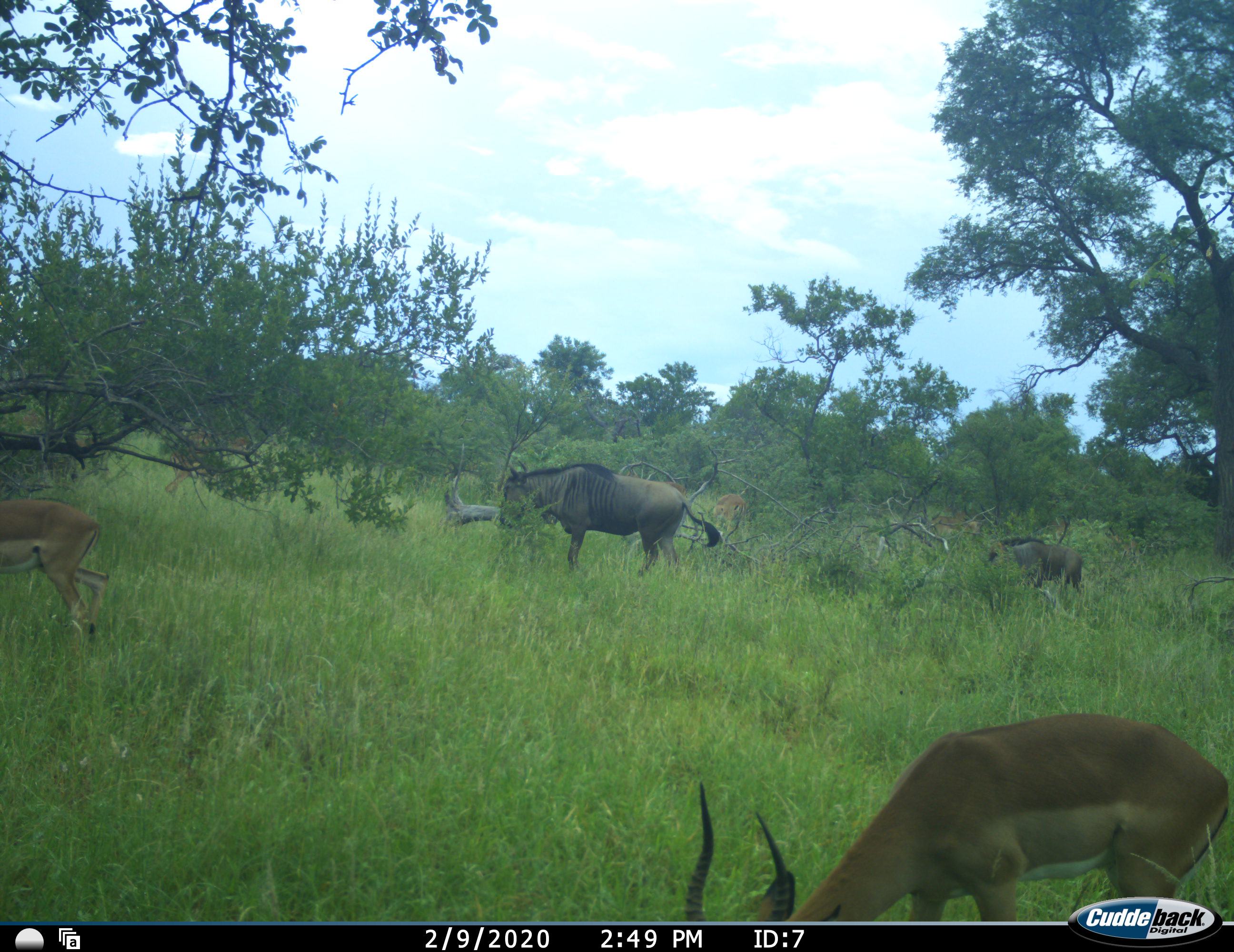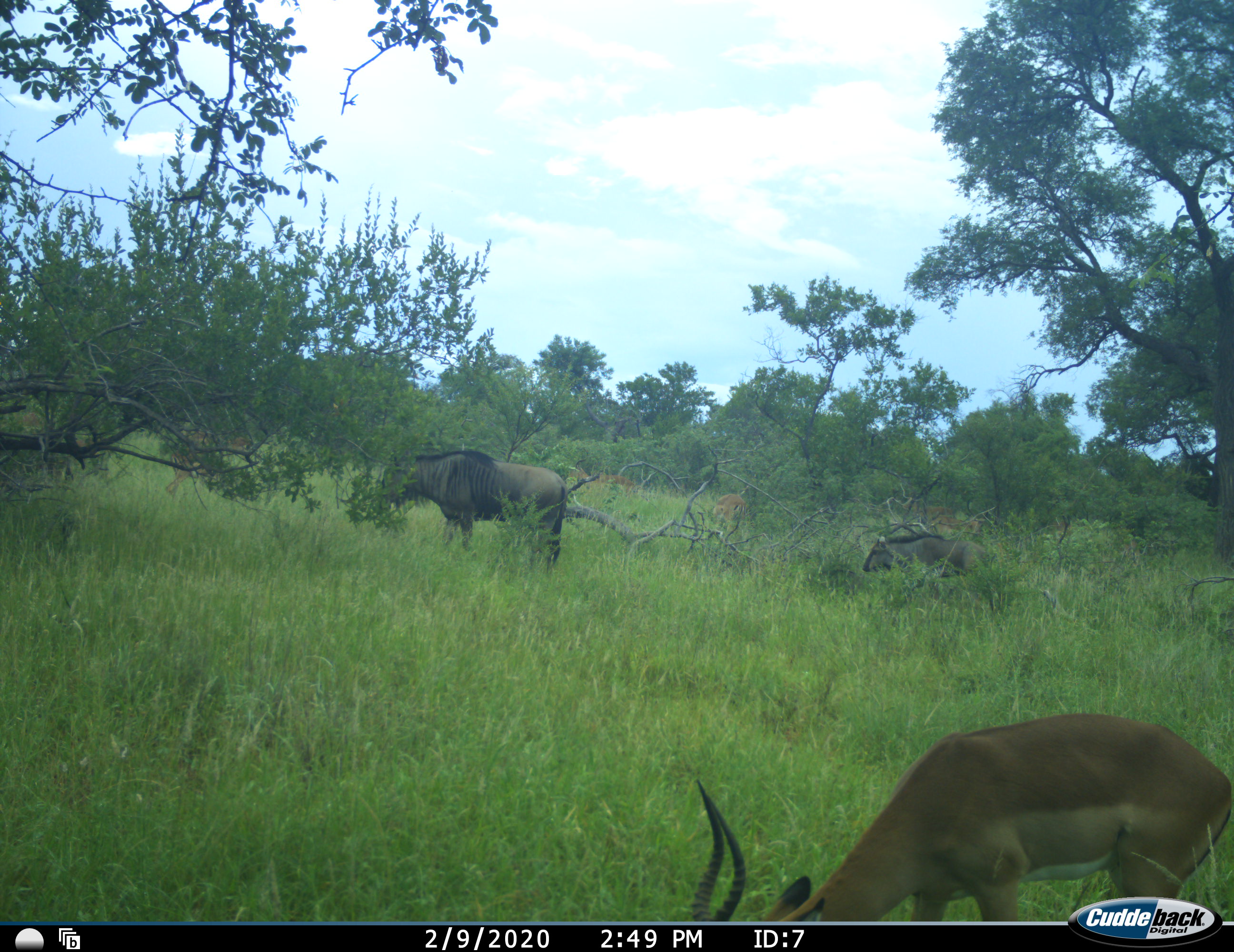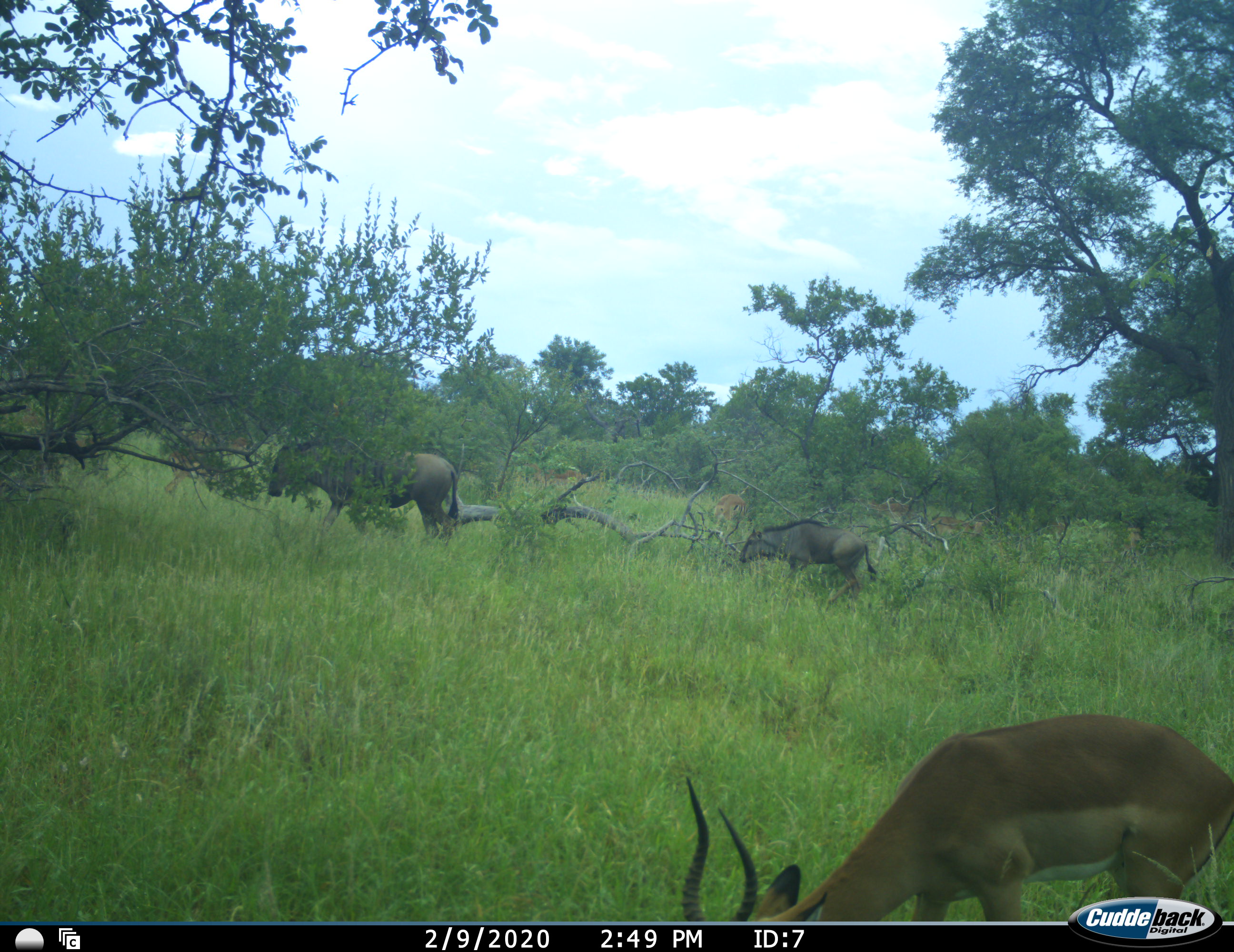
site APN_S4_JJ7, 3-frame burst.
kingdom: Animalia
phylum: Chordata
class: Mammalia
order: Artiodactyla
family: Bovidae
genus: Aepyceros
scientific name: Aepyceros melampus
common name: impala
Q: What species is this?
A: Impala (Aepyceros melampus).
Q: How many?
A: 3.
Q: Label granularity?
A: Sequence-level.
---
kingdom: Animalia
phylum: Chordata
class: Mammalia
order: Artiodactyla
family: Bovidae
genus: Connochaetes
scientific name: Connochaetes taurinus taurinus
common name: blue wildebeest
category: wildebeestblue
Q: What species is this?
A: Wildebeestblue (blue wildebeest) (Connochaetes taurinus taurinus).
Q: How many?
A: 2.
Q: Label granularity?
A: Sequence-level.